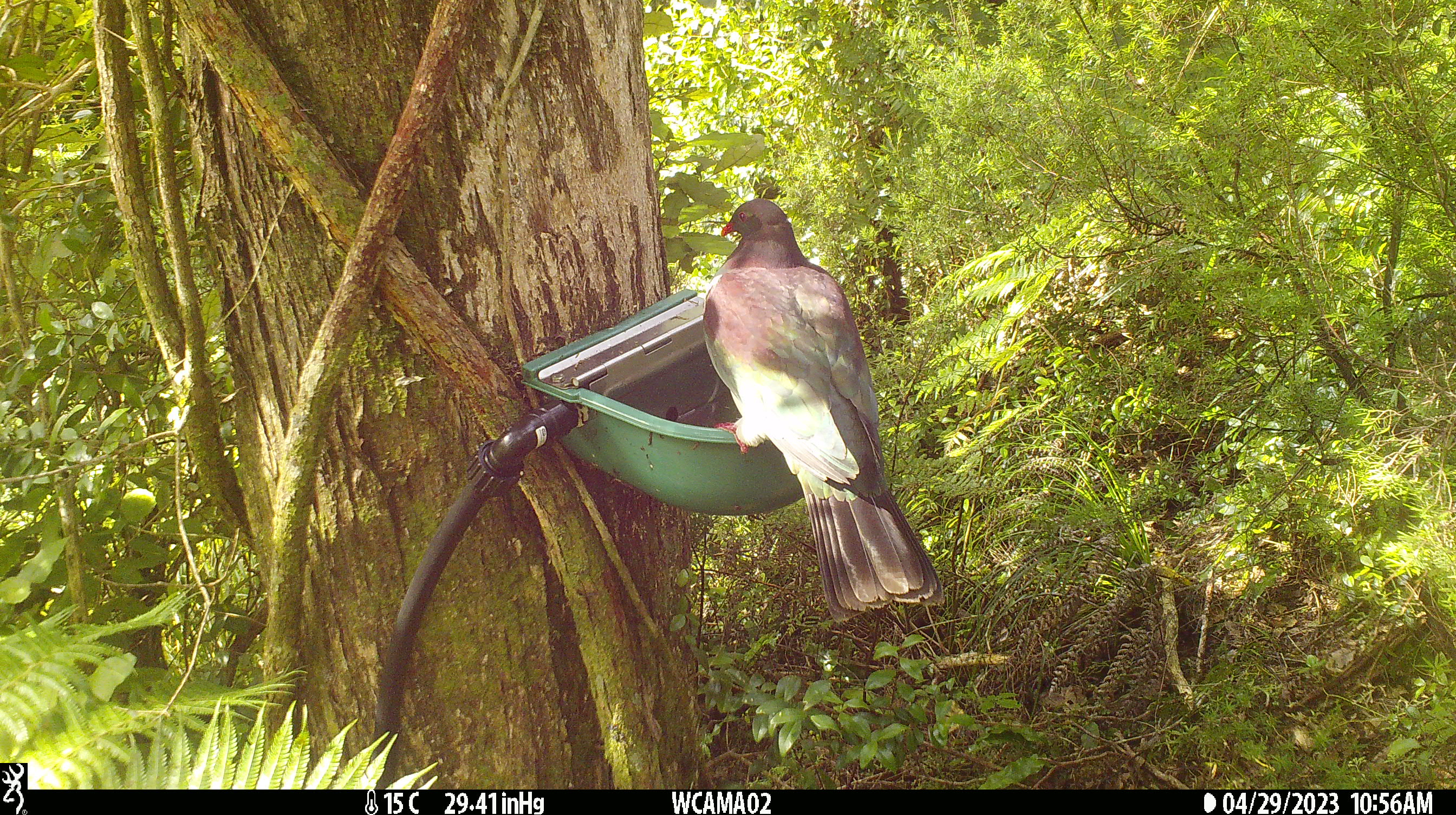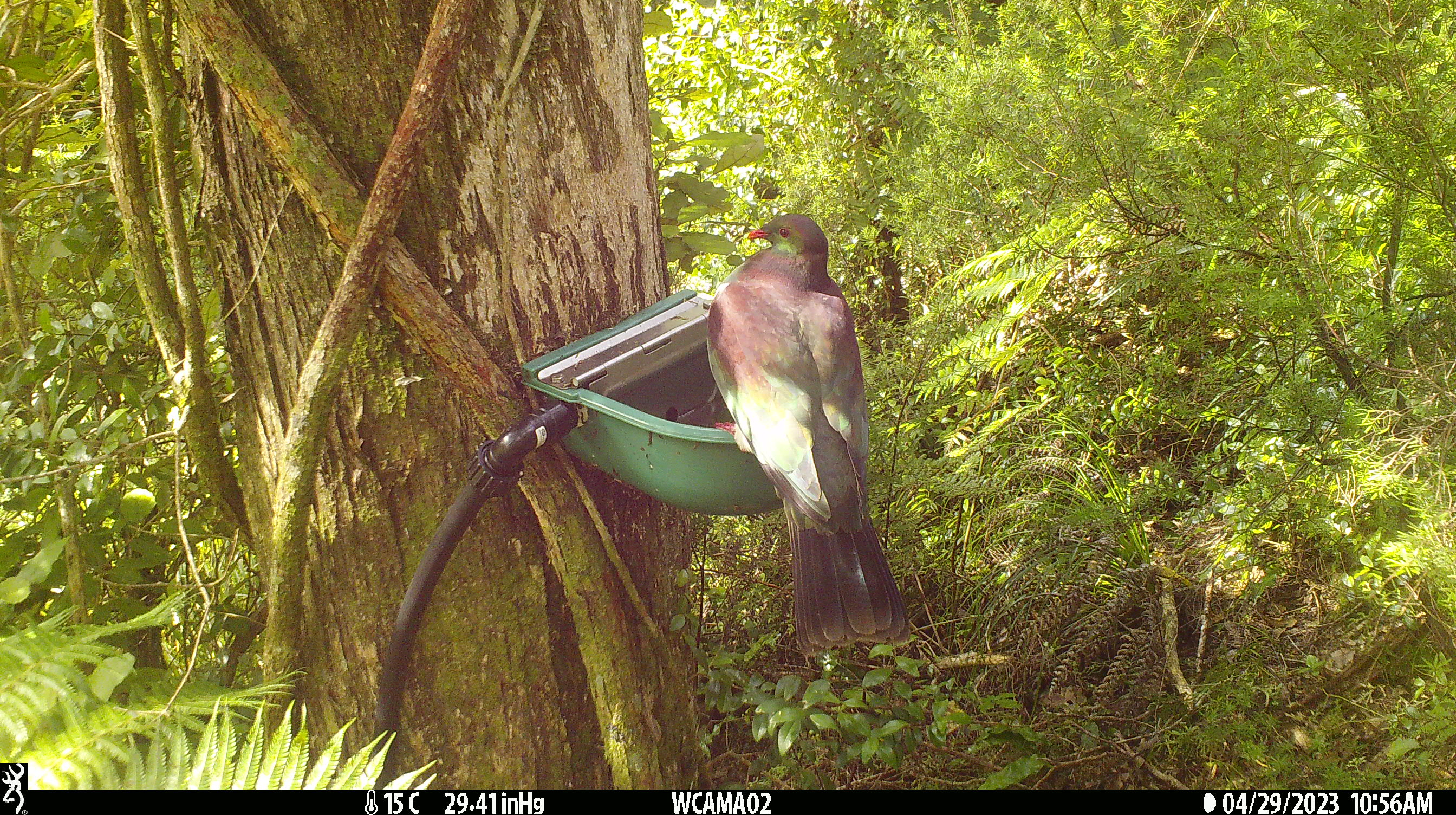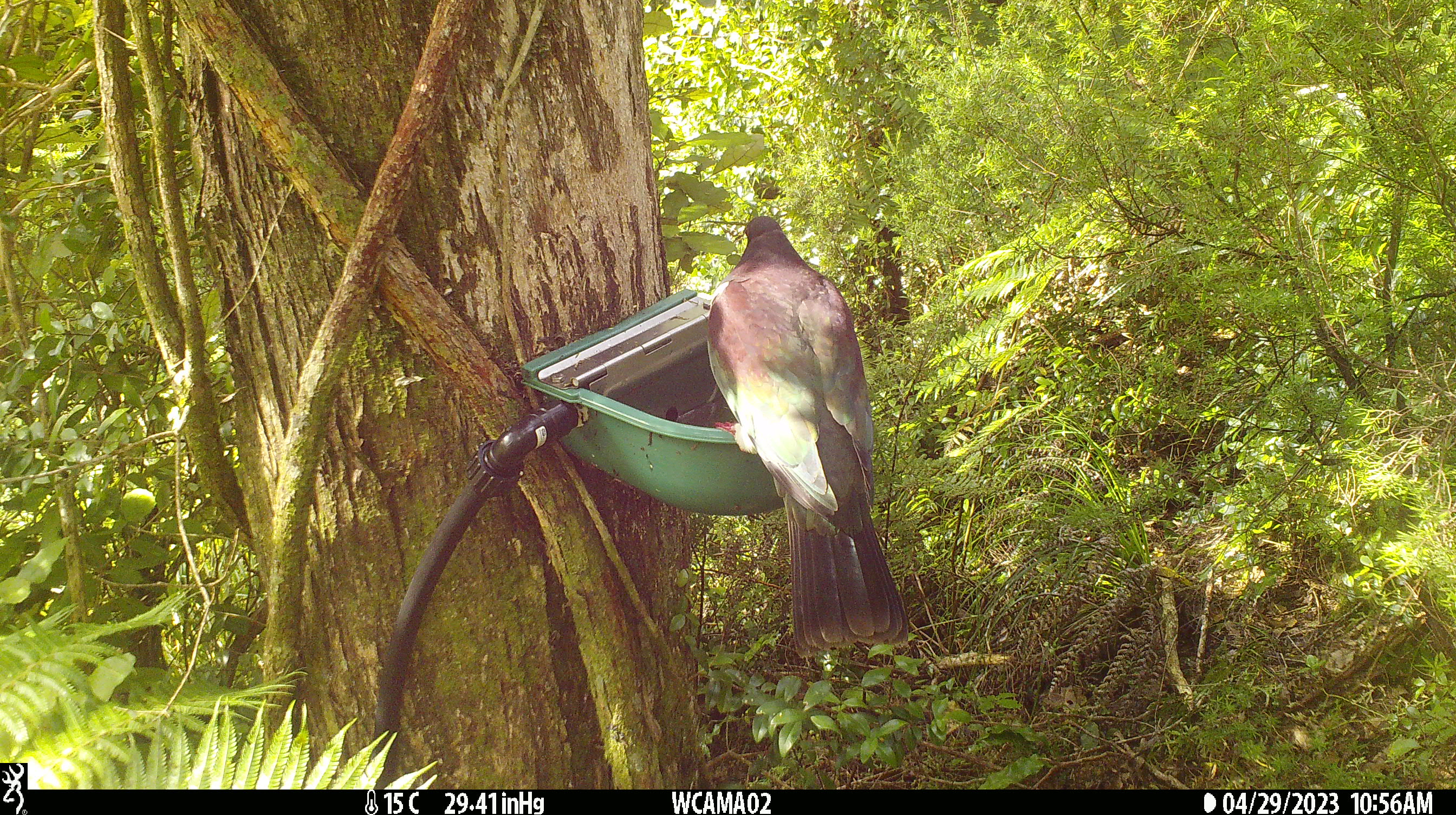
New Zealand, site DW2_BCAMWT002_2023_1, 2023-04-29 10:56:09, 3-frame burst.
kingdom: Animalia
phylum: Chordata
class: Aves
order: Columbiformes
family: Columbidae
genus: Hemiphaga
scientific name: Hemiphaga novaeseelandiae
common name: new zealand pigeon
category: kereru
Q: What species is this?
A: Kereru (new zealand pigeon) (Hemiphaga novaeseelandiae).